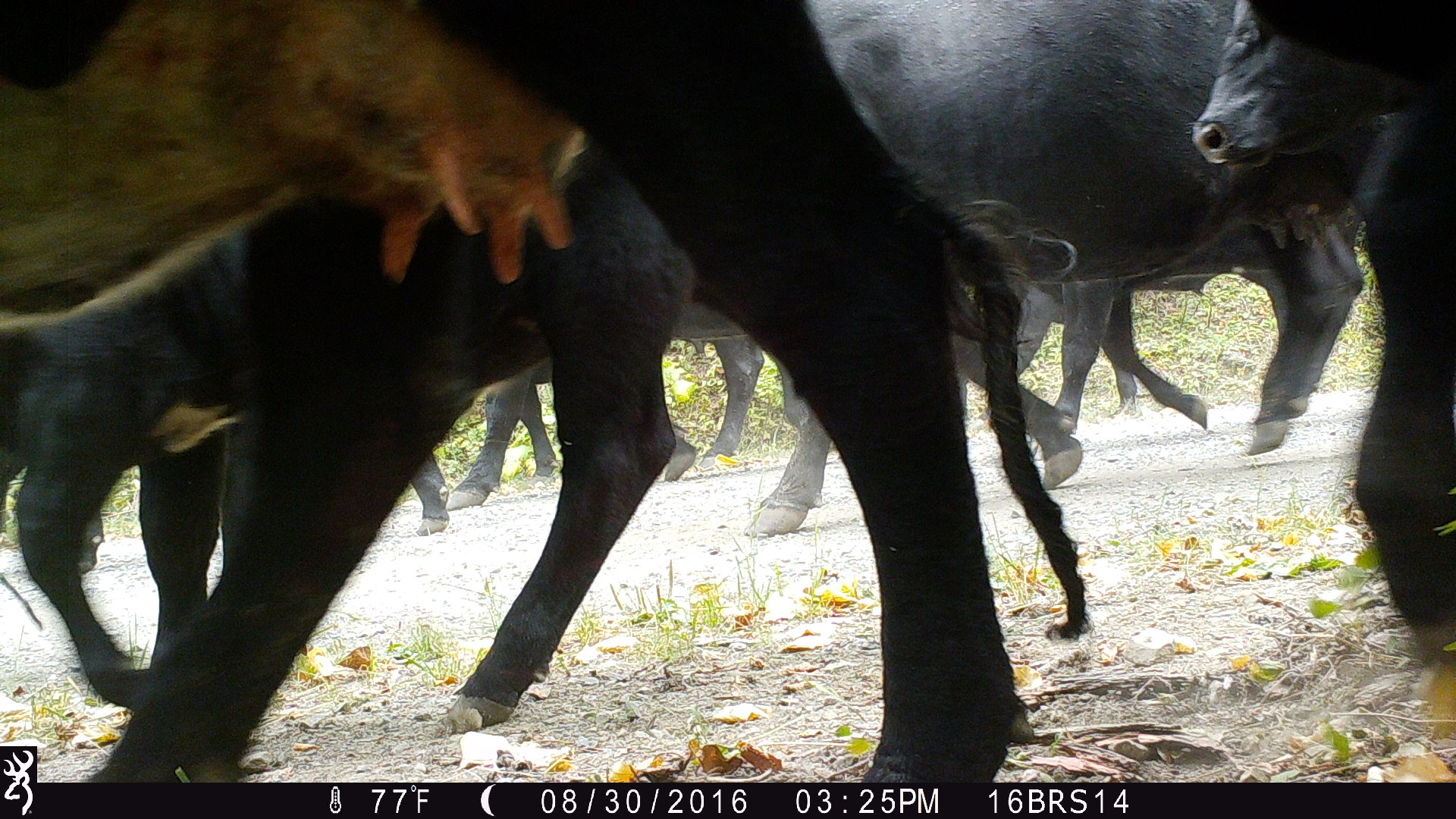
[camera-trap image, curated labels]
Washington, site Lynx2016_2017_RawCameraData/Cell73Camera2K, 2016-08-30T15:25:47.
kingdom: Animalia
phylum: Chordata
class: Mammalia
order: Artiodactyla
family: Bovidae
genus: Bos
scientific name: Bos taurus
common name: domestic cattle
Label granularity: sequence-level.